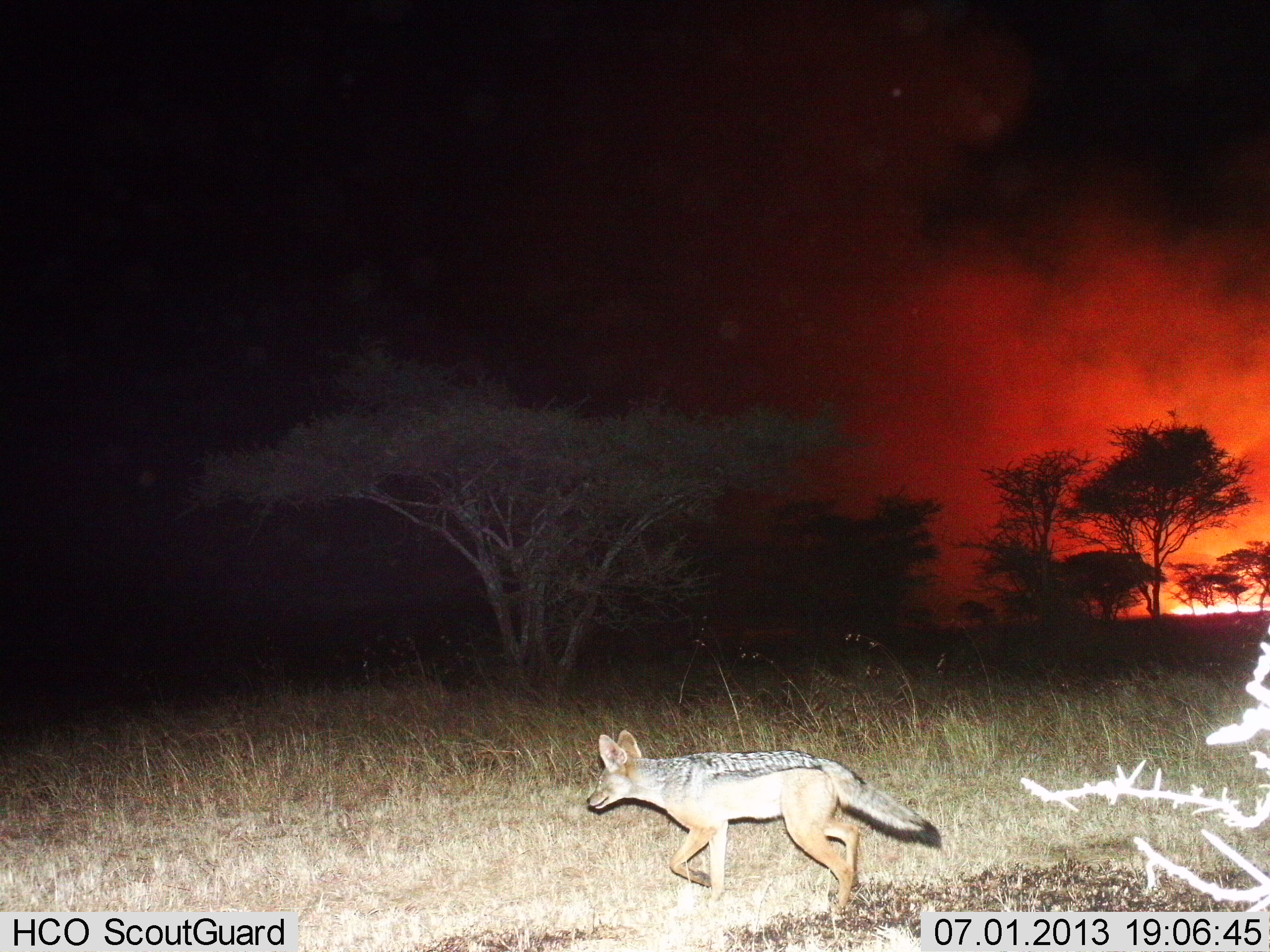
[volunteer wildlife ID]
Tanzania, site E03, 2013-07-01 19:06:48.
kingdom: Animalia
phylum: Chordata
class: Mammalia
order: Carnivora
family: Canidae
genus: Lupulella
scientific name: Lupulella mesomelas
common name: black-backed jackal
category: jackal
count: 1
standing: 10%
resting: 0%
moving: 90%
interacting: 0%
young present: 0%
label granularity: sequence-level